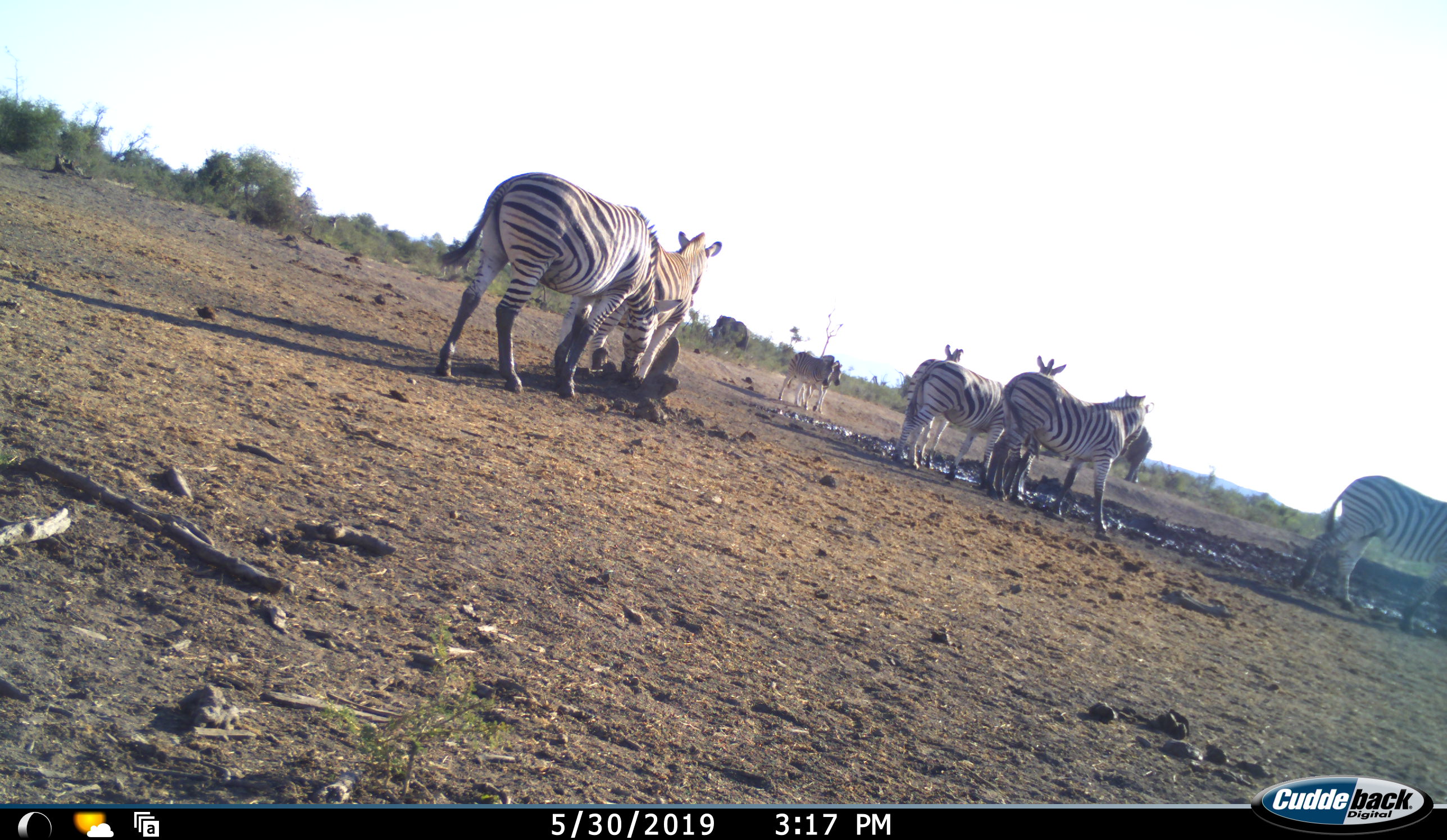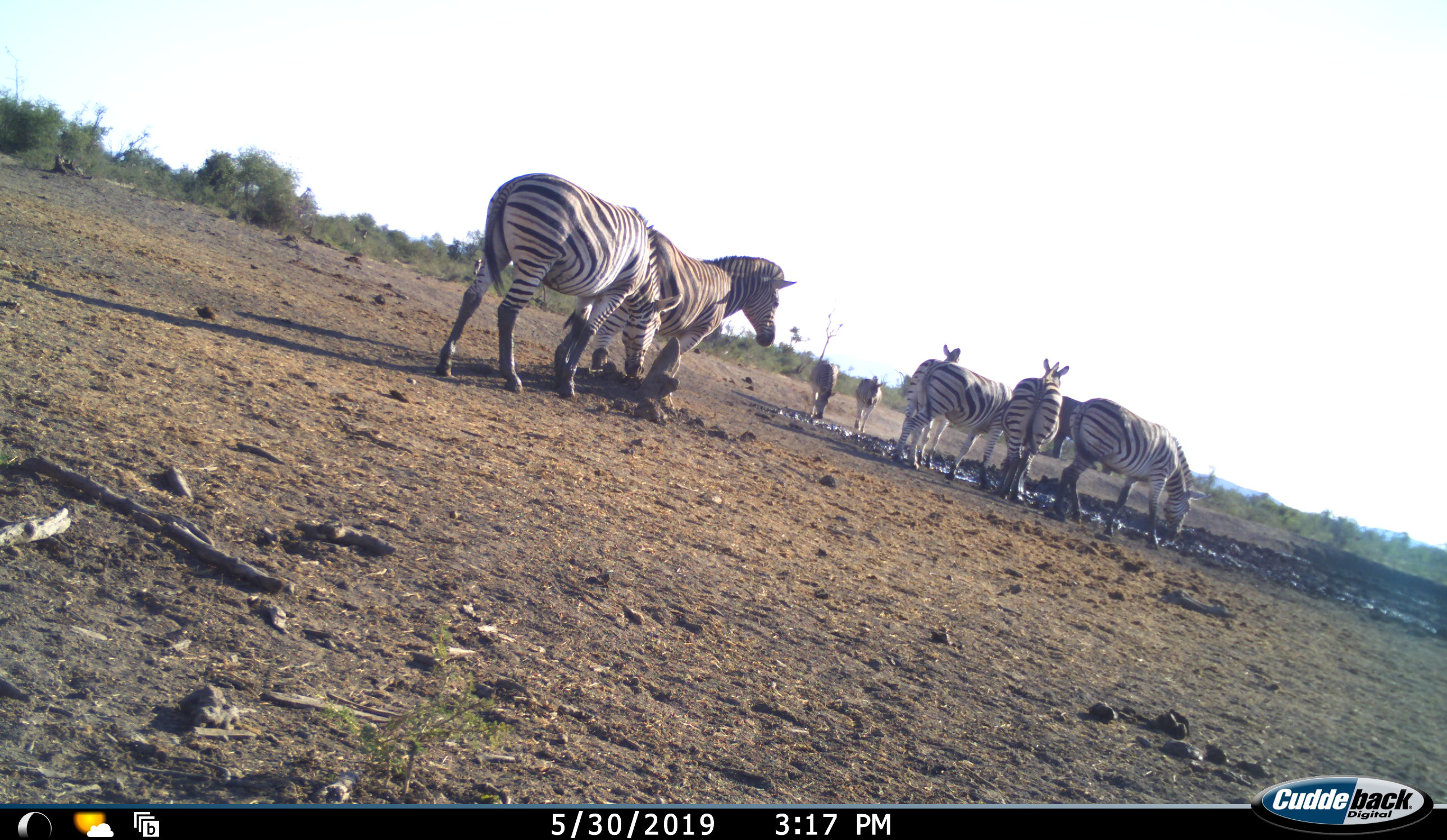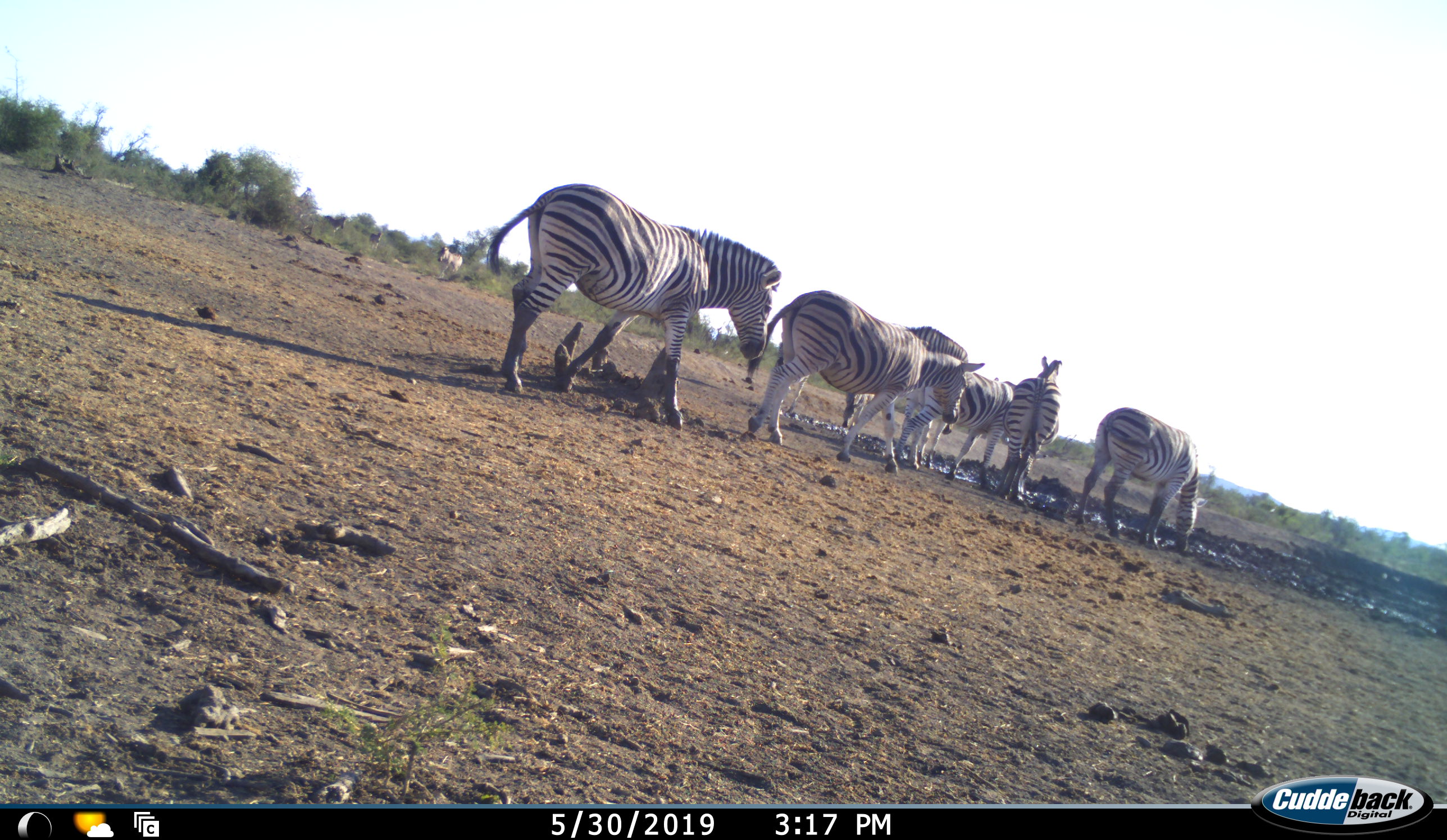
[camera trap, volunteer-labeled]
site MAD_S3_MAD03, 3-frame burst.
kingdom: Animalia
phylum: Chordata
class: Mammalia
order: Proboscidea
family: Elephantidae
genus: Loxodonta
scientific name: Loxodonta africana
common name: african bush elephant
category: elephant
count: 1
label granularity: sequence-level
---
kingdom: Animalia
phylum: Chordata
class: Mammalia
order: Perissodactyla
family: Equidae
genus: Equus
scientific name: Equus quagga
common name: plains zebra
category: zebraplains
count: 9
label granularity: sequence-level